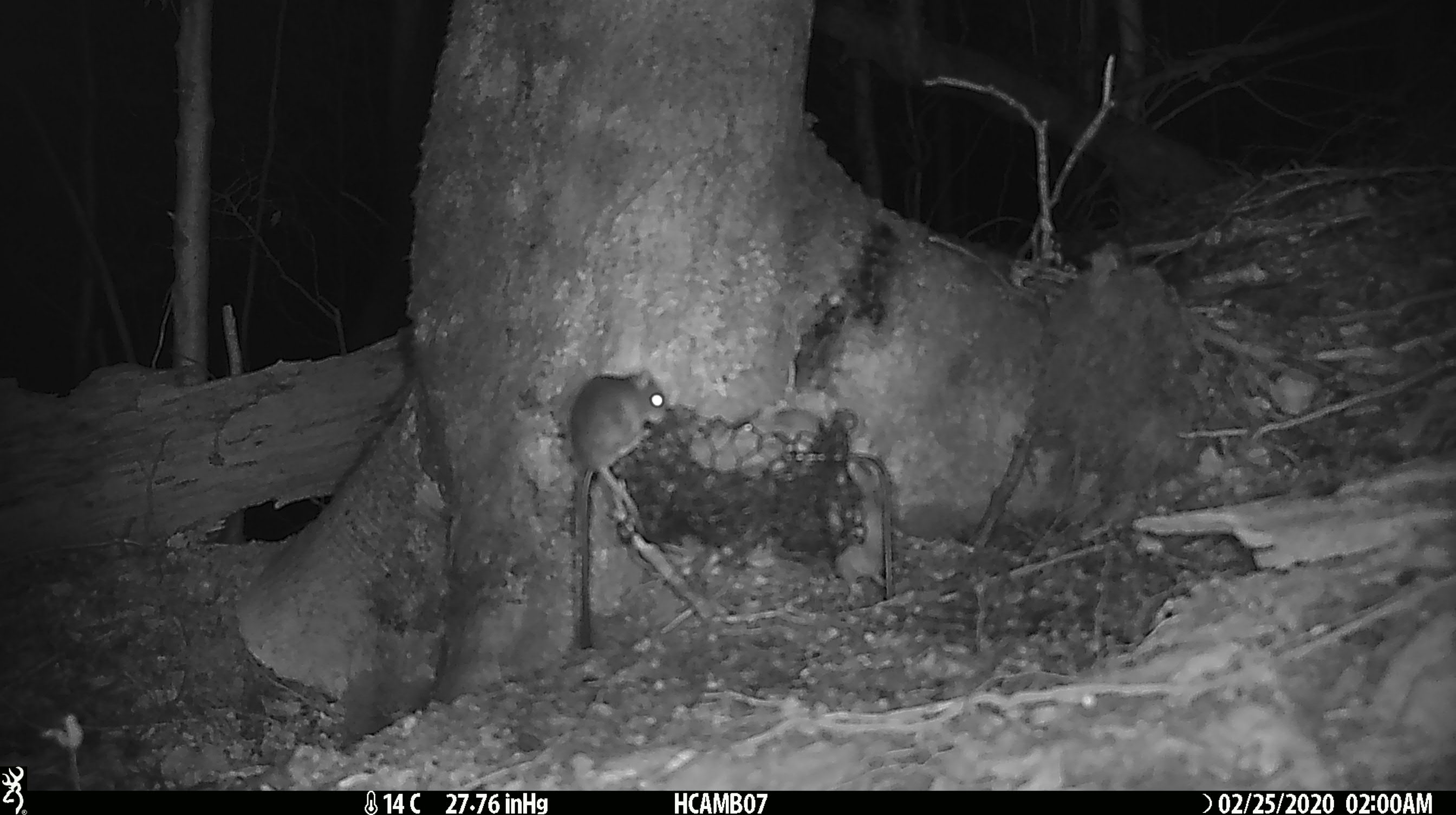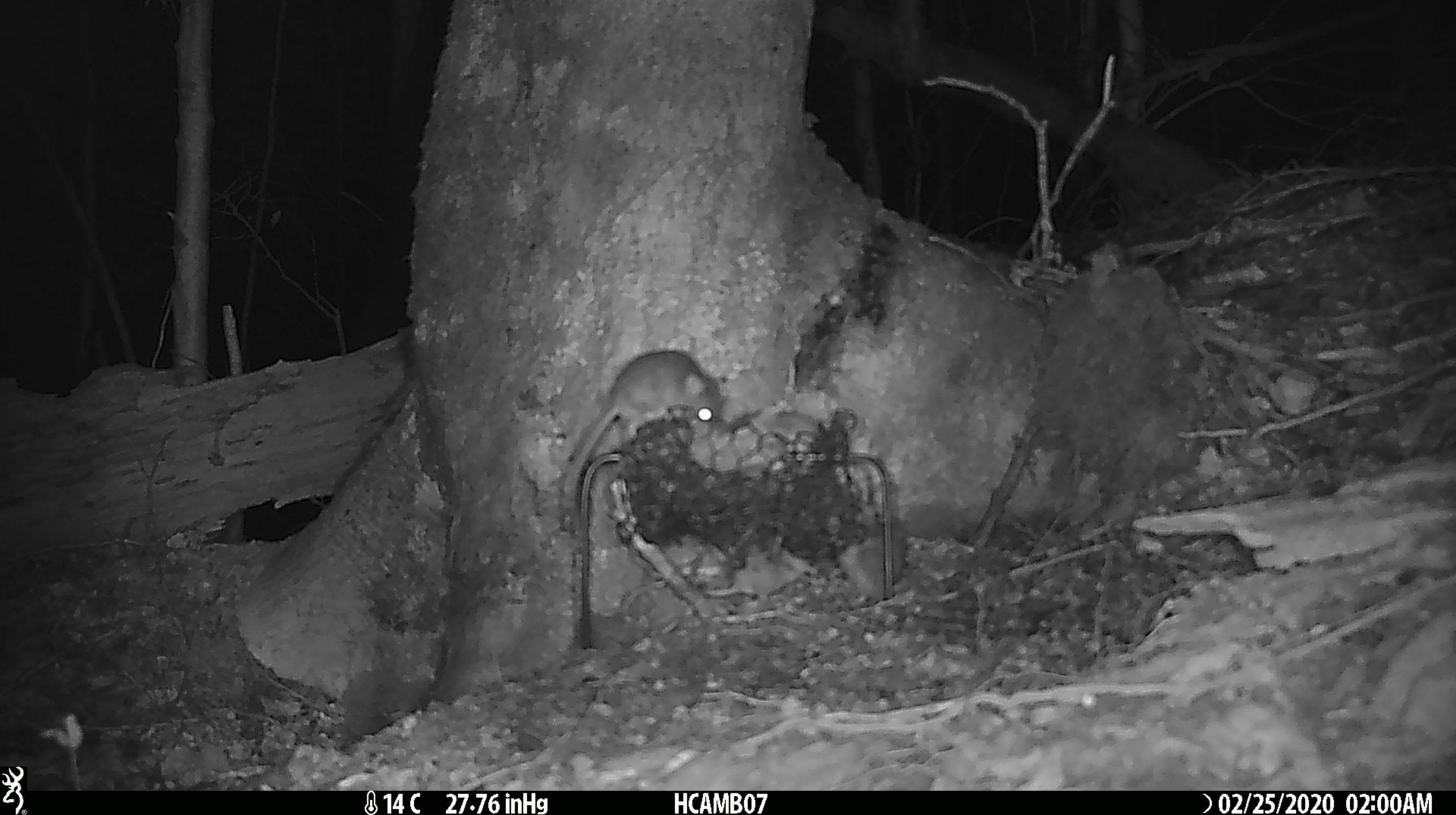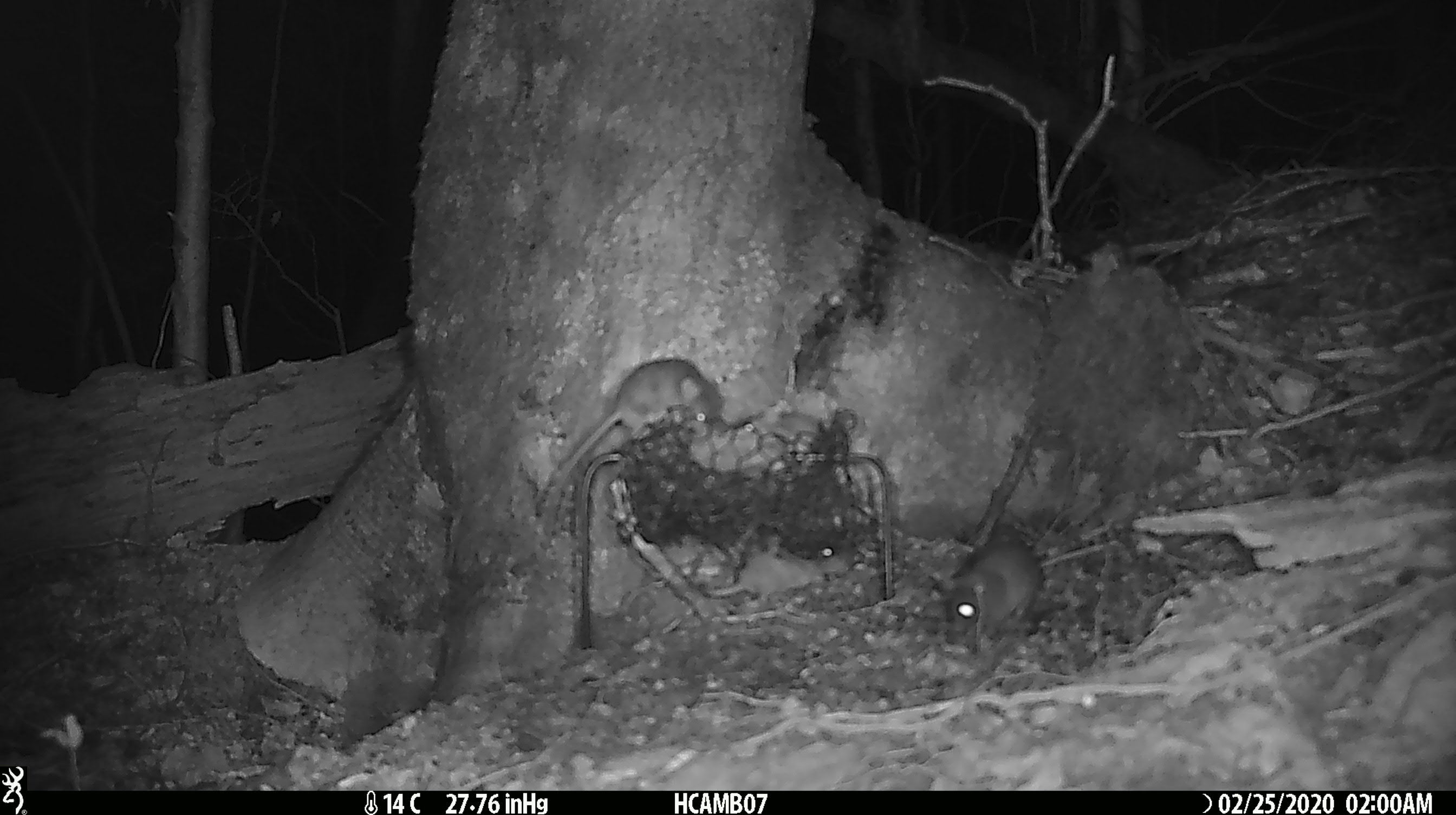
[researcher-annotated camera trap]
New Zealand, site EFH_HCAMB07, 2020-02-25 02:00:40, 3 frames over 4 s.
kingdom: Animalia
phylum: Chordata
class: Mammalia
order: Rodentia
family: Muridae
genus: Mus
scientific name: Mus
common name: mouse